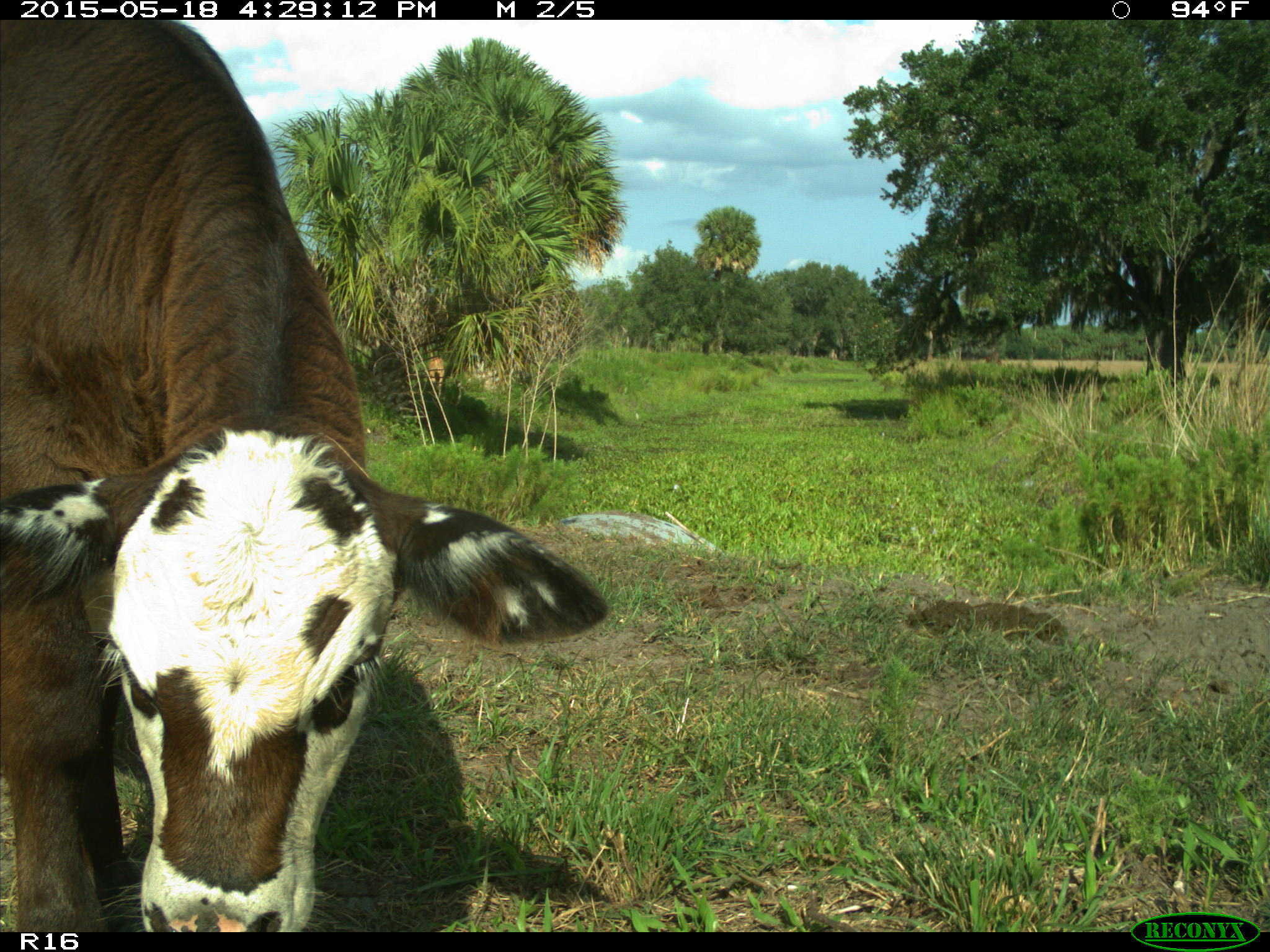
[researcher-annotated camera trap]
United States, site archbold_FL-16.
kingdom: Animalia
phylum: Chordata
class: Mammalia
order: Artiodactyla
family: Bovidae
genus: Bos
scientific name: Bos taurus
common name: domestic cow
Bos taurus (domestic cow).